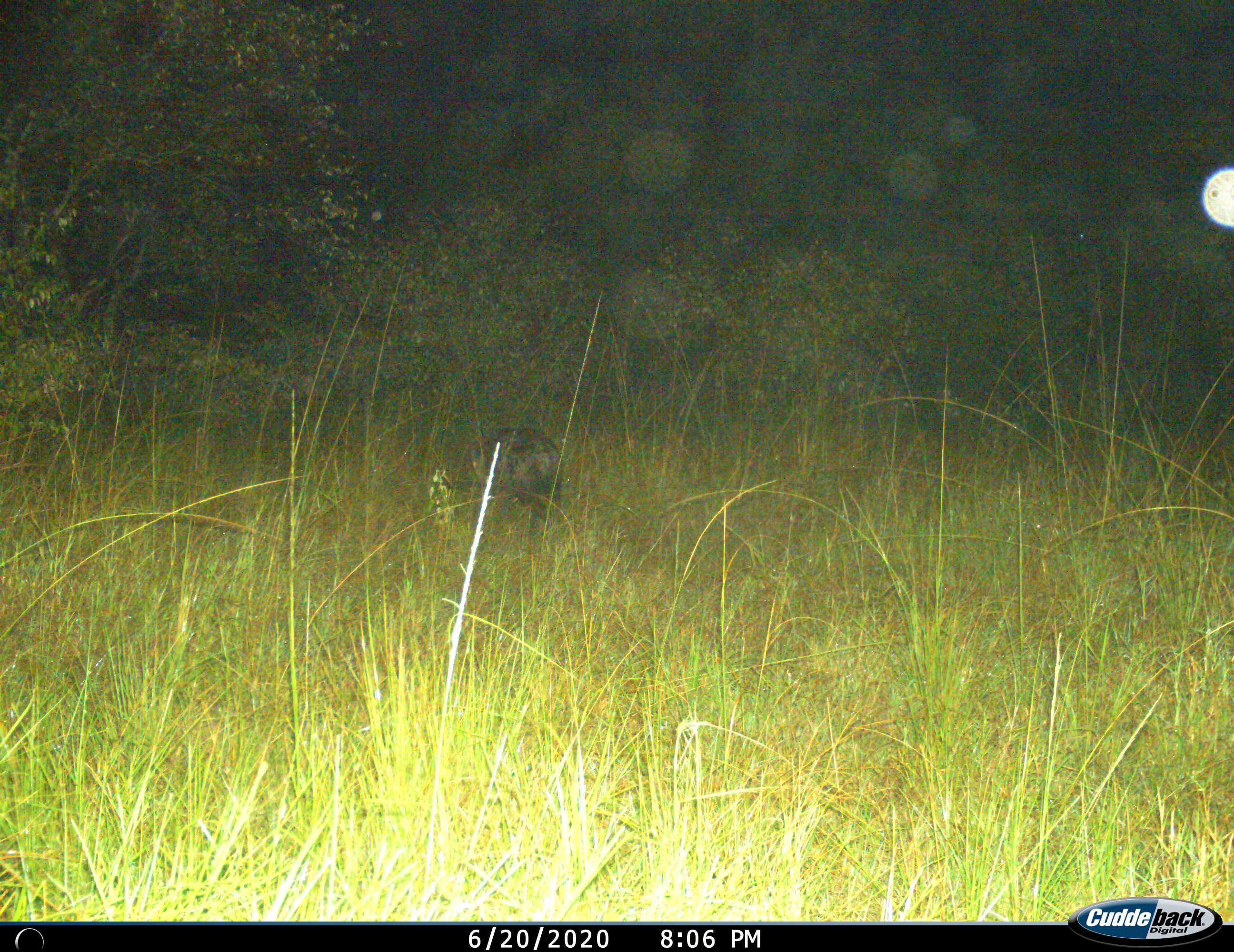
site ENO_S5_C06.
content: unidentified animal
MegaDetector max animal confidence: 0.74